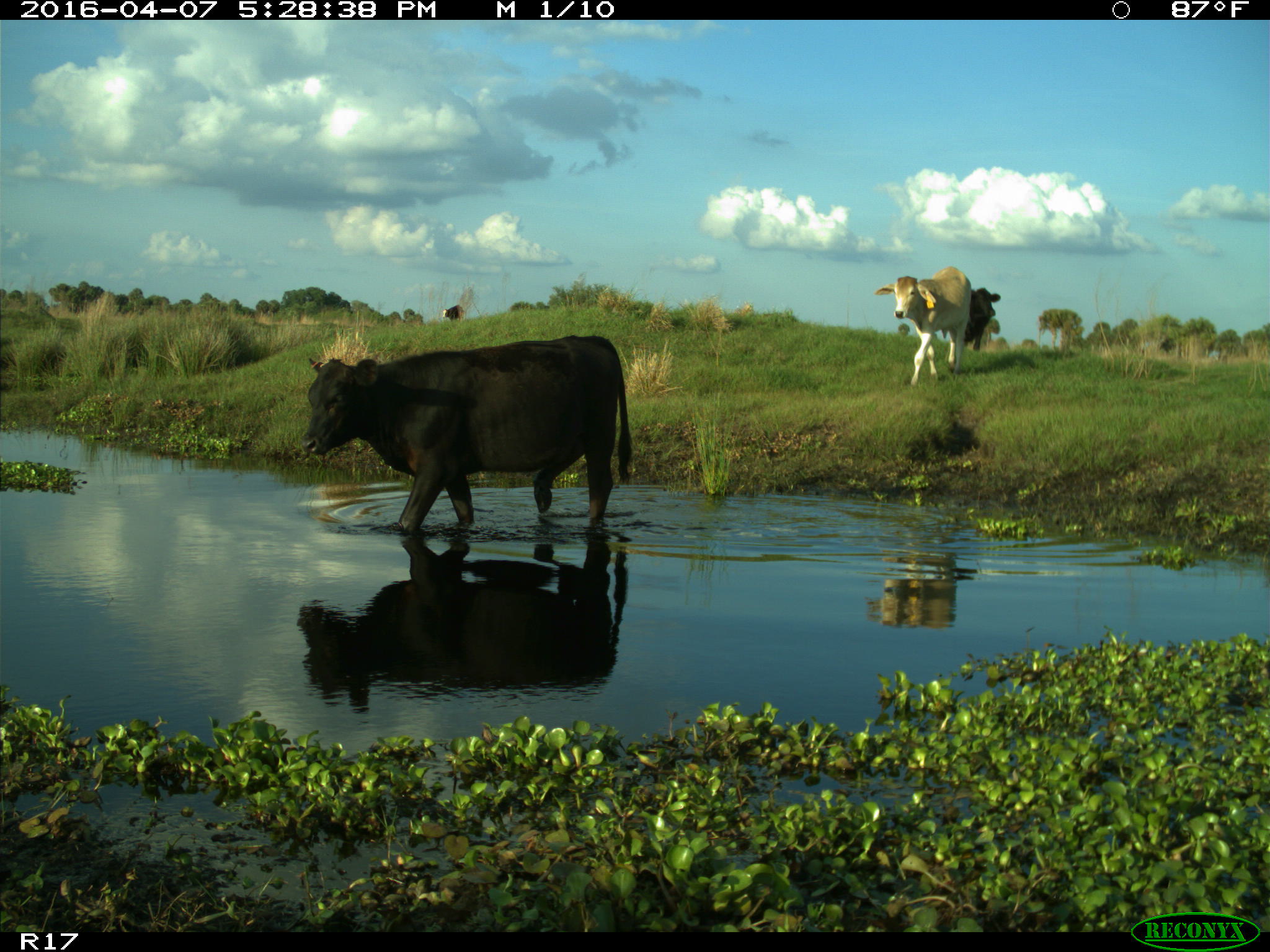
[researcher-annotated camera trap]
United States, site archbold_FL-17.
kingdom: Animalia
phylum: Chordata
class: Mammalia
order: Artiodactyla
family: Bovidae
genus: Bos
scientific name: Bos taurus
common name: domestic cow